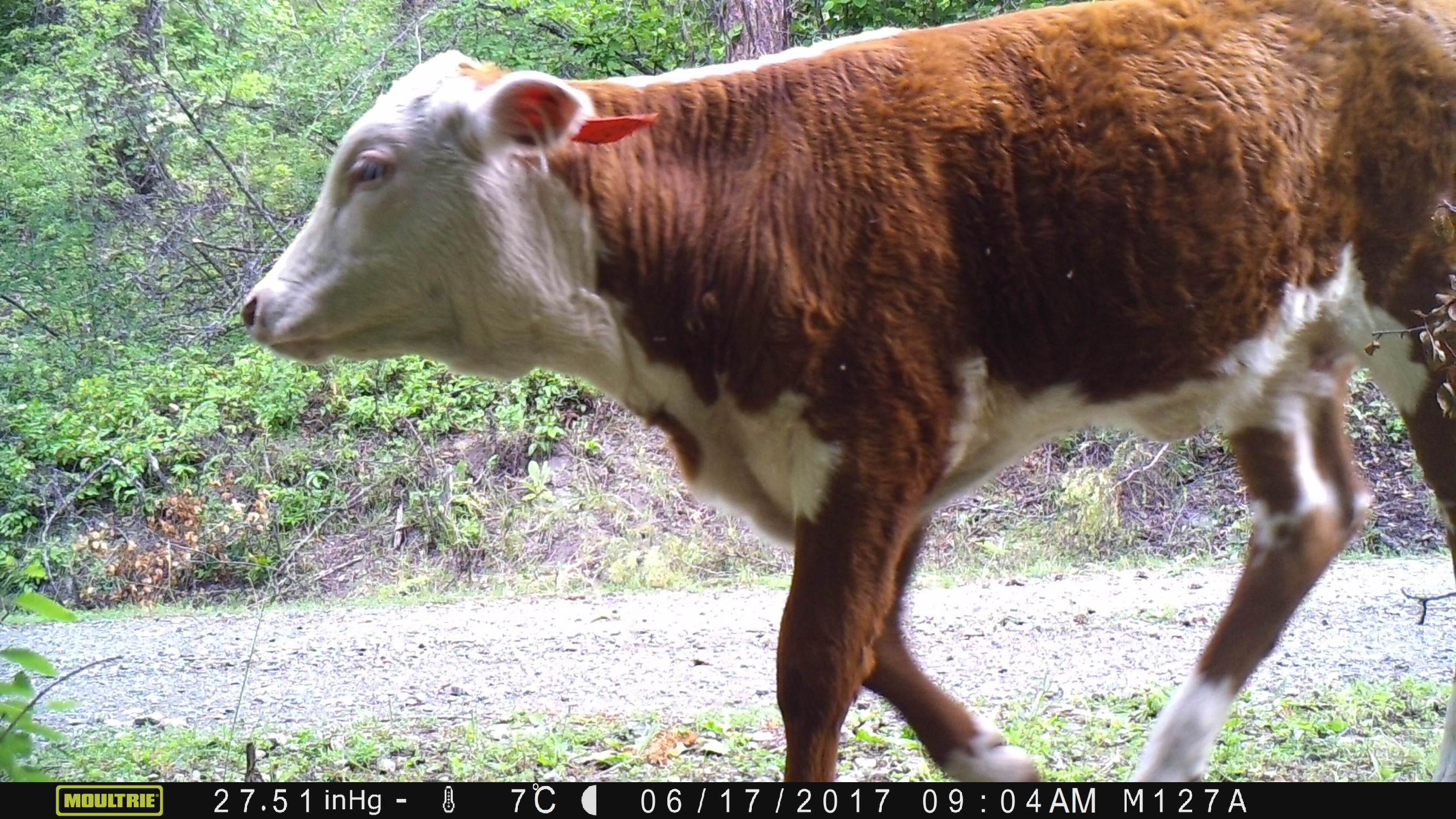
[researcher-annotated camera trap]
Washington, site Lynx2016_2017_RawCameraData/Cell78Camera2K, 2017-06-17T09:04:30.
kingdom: Animalia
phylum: Chordata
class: Mammalia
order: Artiodactyla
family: Bovidae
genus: Bos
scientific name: Bos taurus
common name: domestic cattle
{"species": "domestic cattle (Bos taurus)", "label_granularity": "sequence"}